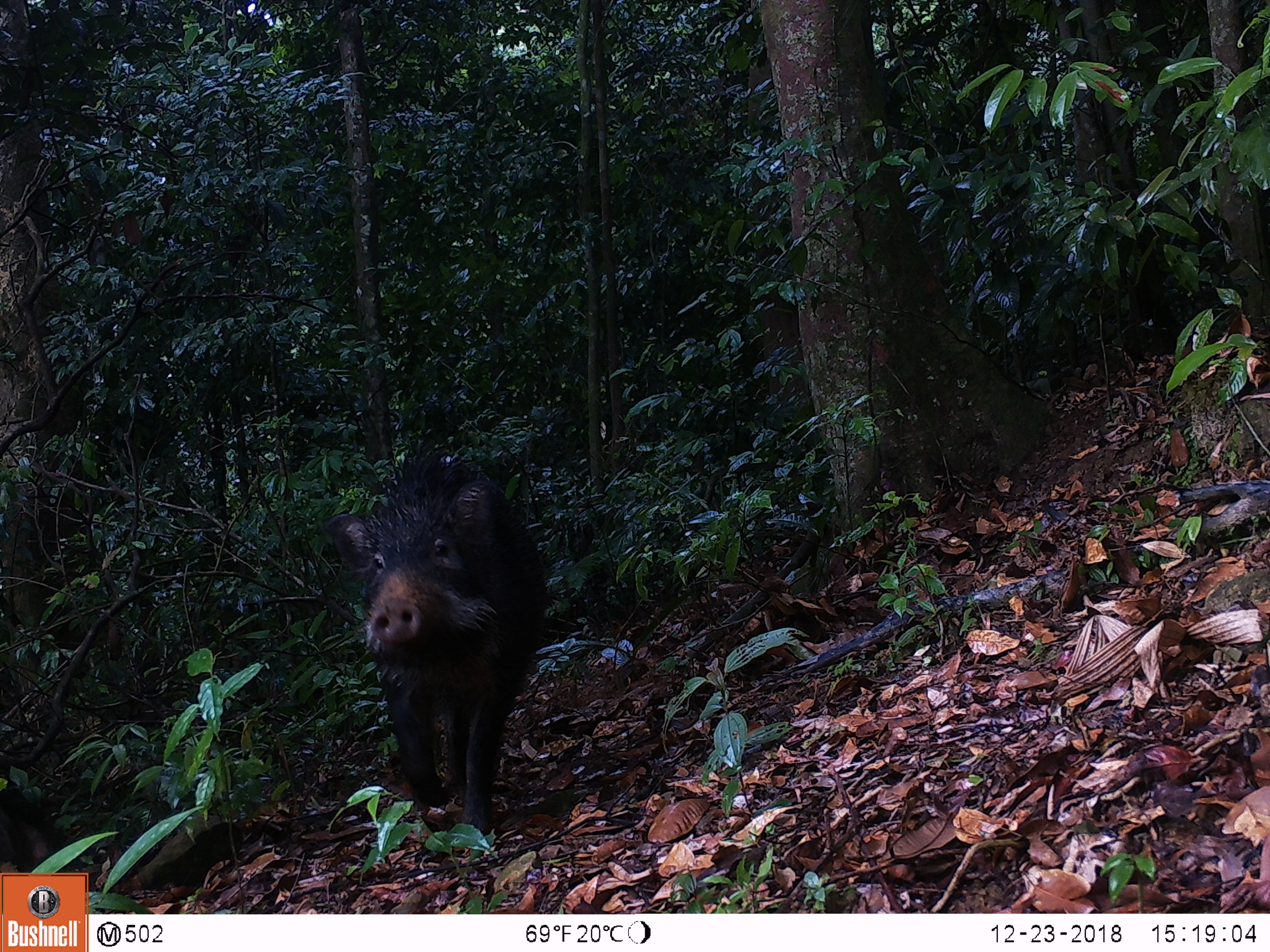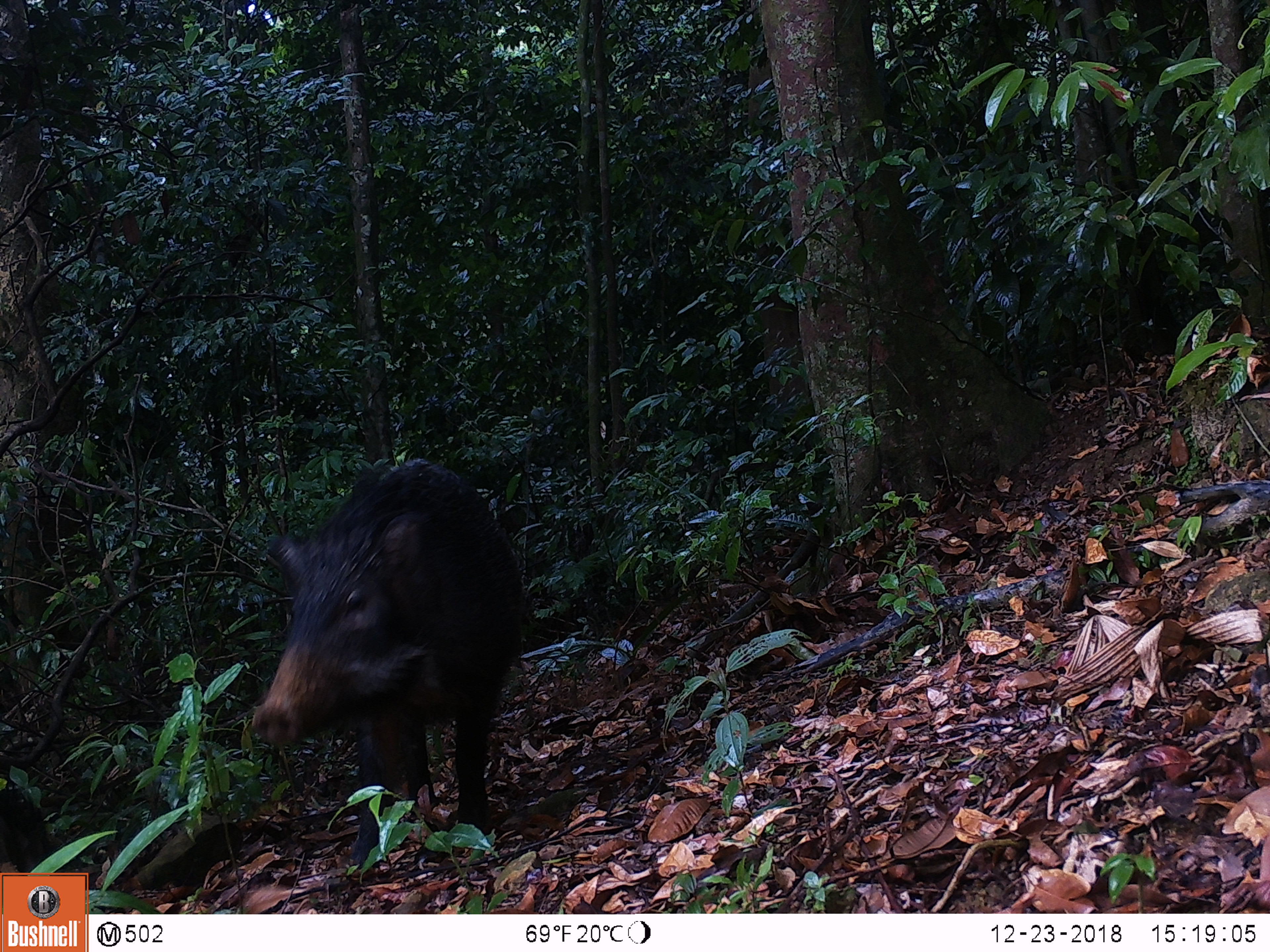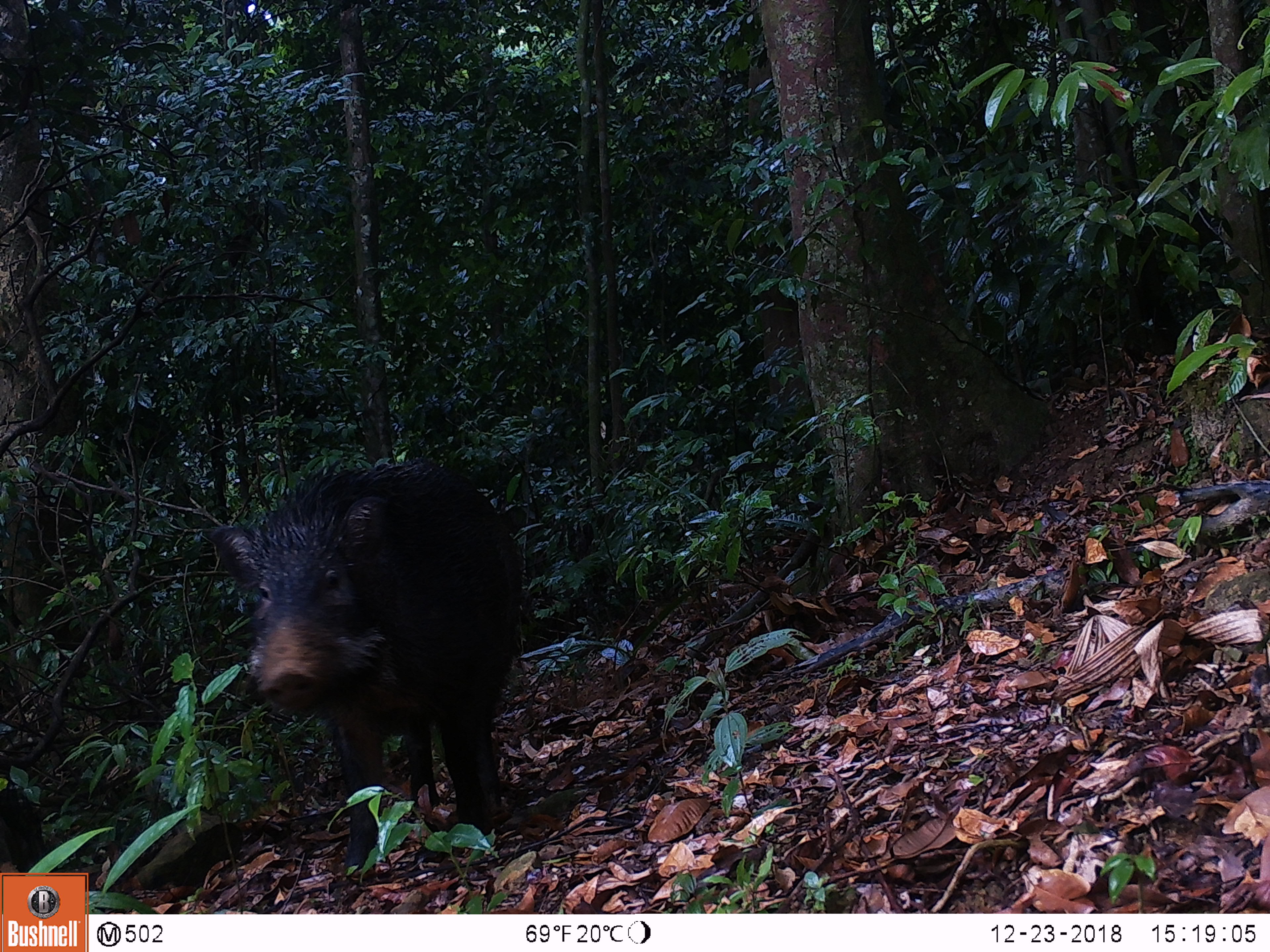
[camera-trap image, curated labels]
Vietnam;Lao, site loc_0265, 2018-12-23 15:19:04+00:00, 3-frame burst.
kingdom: Animalia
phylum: Chordata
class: Mammalia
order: Artiodactyla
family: Suidae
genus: Sus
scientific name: Sus scrofa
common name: eurasian wild pig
Eurasian wild pig (Sus scrofa). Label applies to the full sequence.